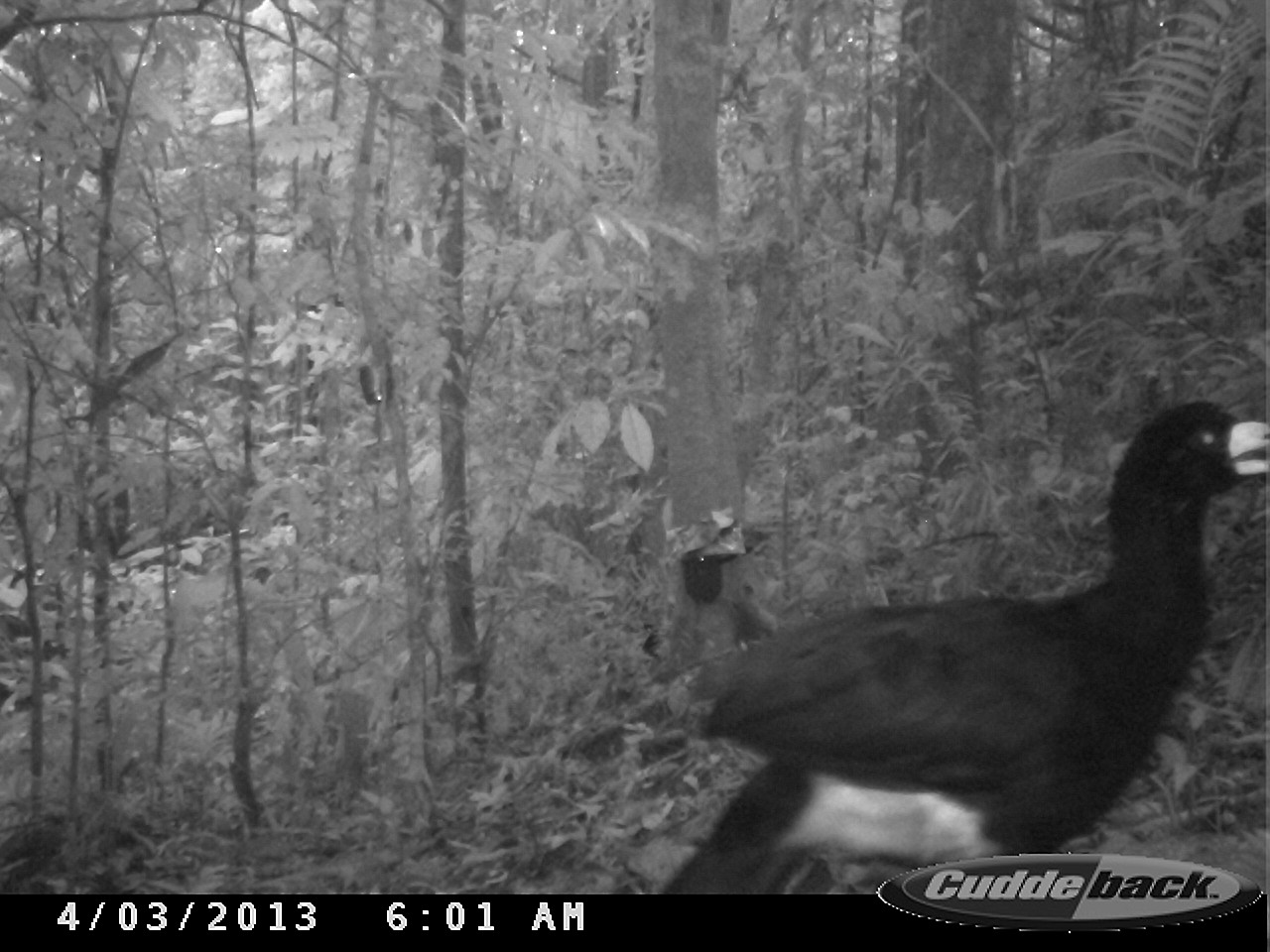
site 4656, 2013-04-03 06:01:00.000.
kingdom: Animalia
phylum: Chordata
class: Aves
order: Galliformes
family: Cracidae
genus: Crax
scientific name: Crax alector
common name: black curassow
Crax alector (black curassow), count 1, age adult.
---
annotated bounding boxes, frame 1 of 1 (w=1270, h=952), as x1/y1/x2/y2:
crax alector: 662/397/1270/892